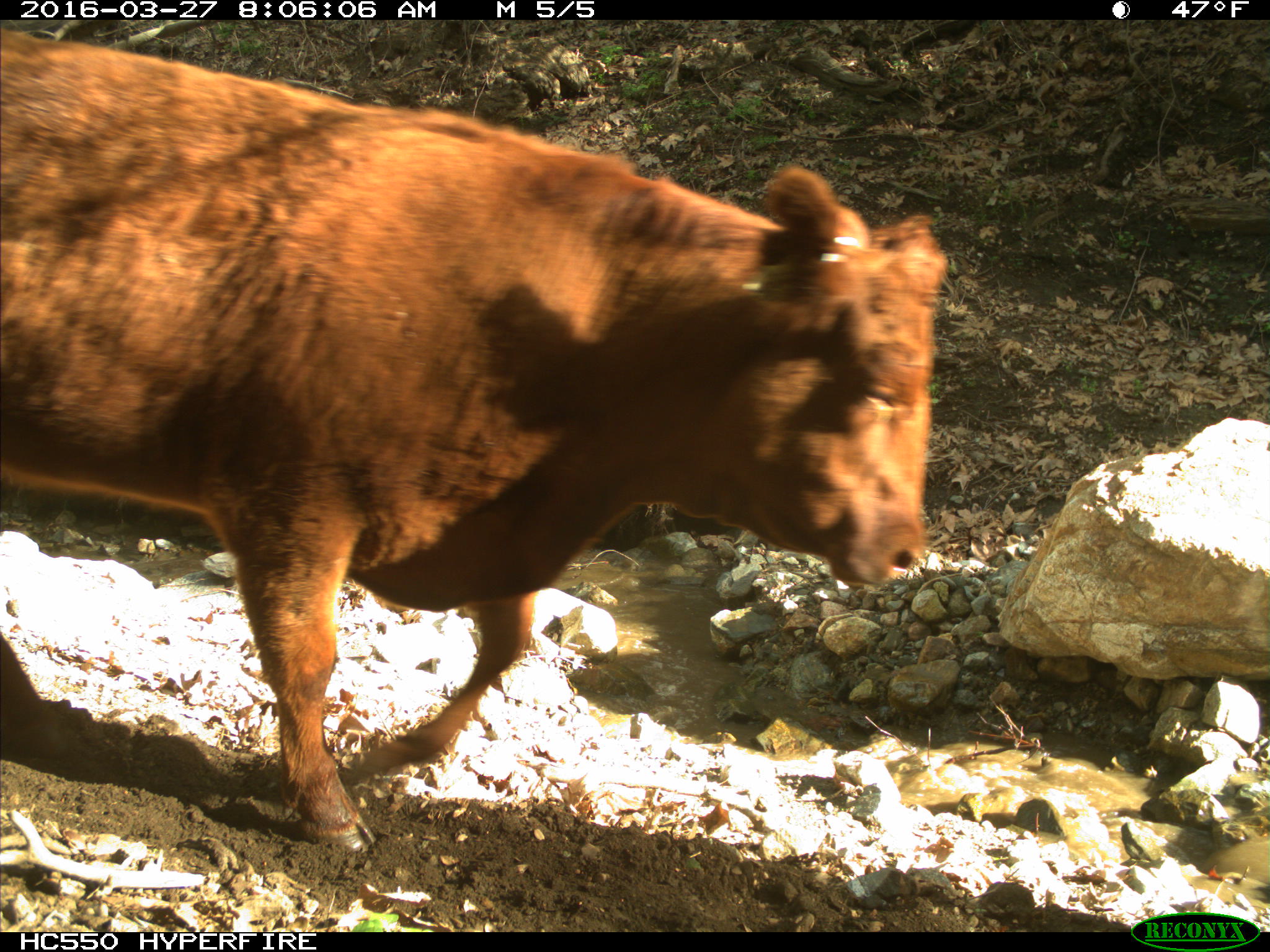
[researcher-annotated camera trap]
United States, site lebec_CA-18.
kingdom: Animalia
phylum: Chordata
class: Mammalia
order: Artiodactyla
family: Bovidae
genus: Bos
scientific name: Bos taurus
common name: domestic cow